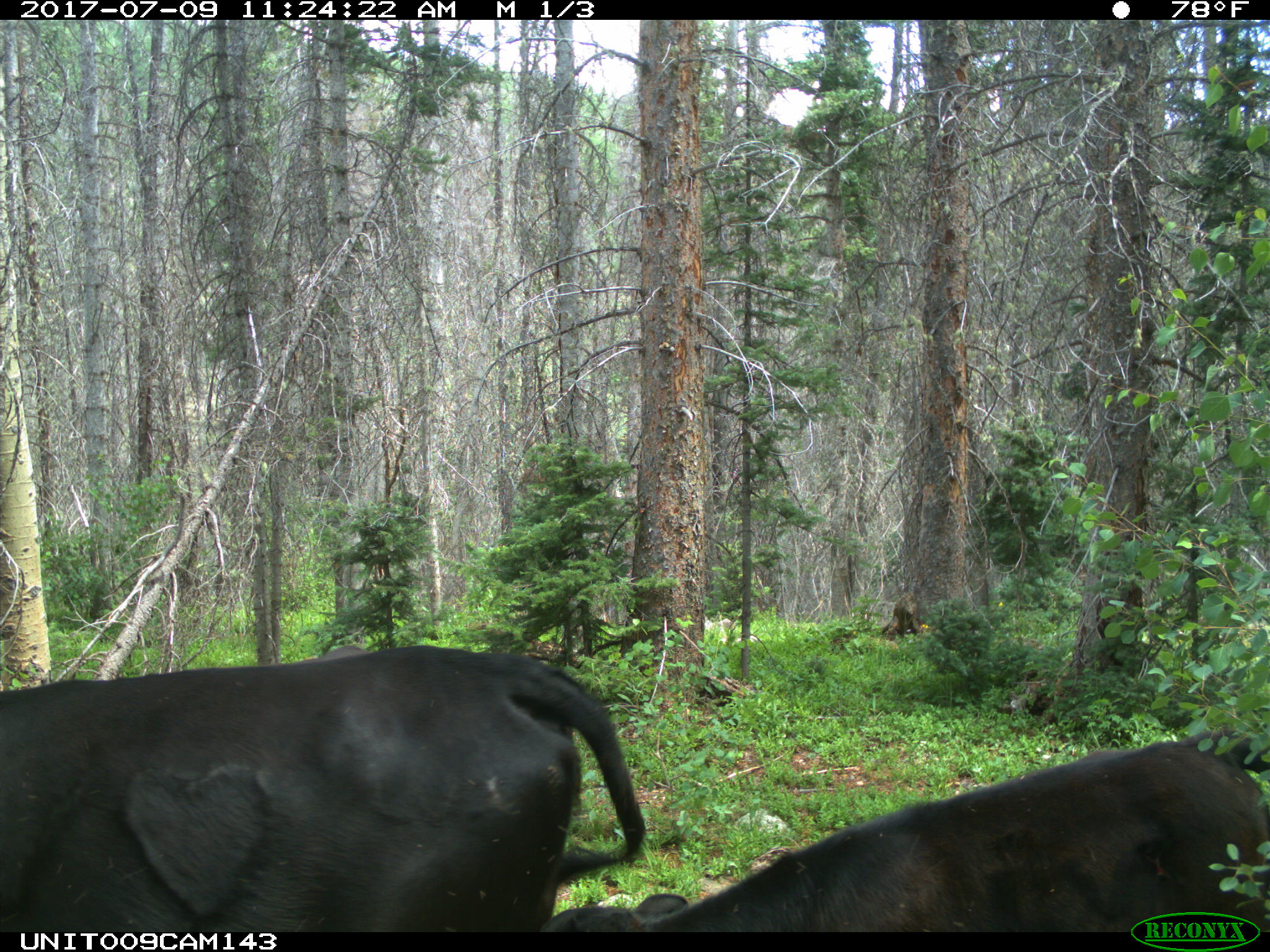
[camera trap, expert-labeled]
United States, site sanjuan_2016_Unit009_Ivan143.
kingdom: Animalia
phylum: Chordata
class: Mammalia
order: Artiodactyla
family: Bovidae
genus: Bos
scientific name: Bos taurus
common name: domestic cow